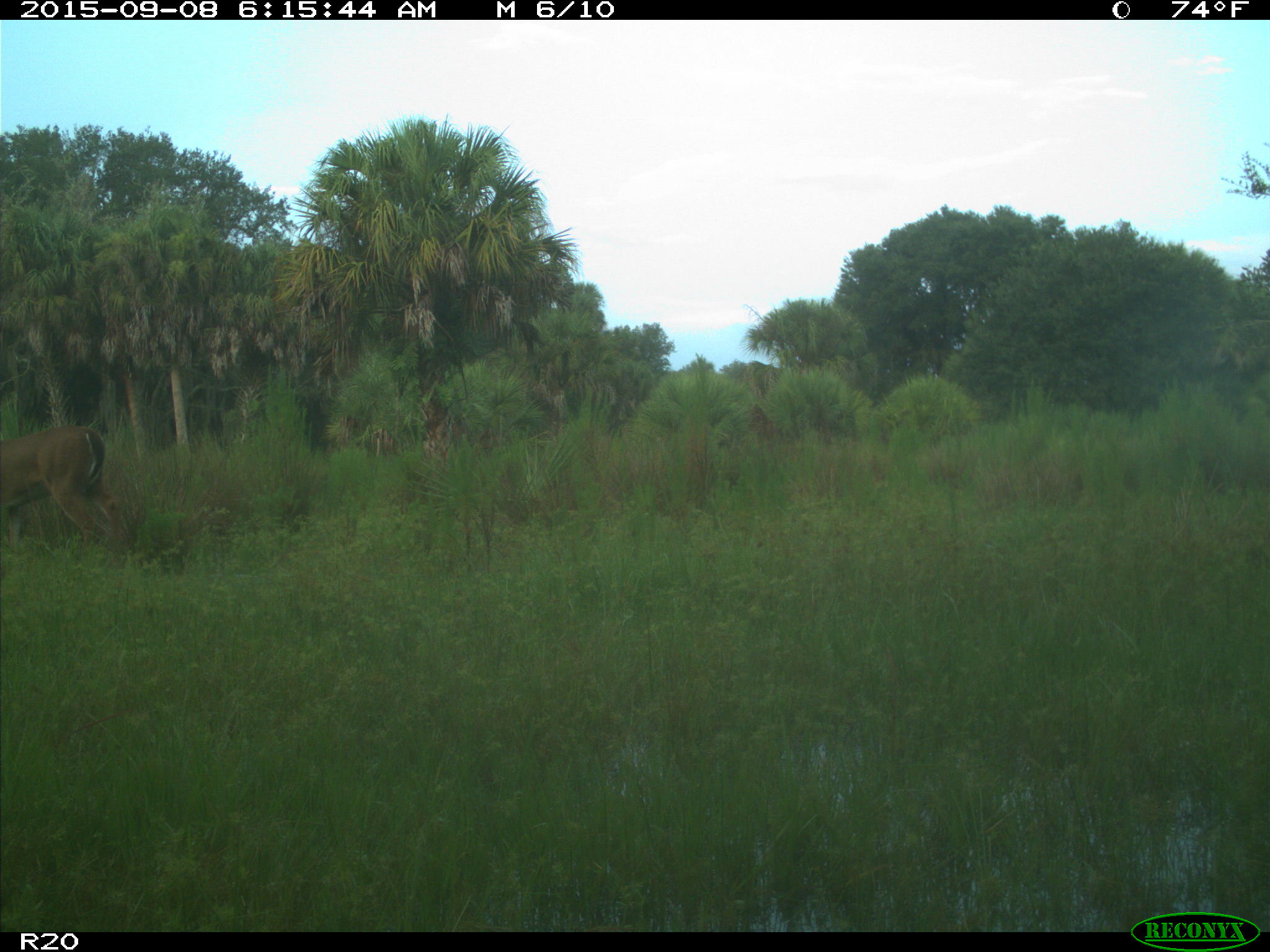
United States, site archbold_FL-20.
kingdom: Animalia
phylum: Chordata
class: Mammalia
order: Artiodactyla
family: Cervidae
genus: Odocoileus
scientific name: Odocoileus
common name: deer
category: unidentified deer